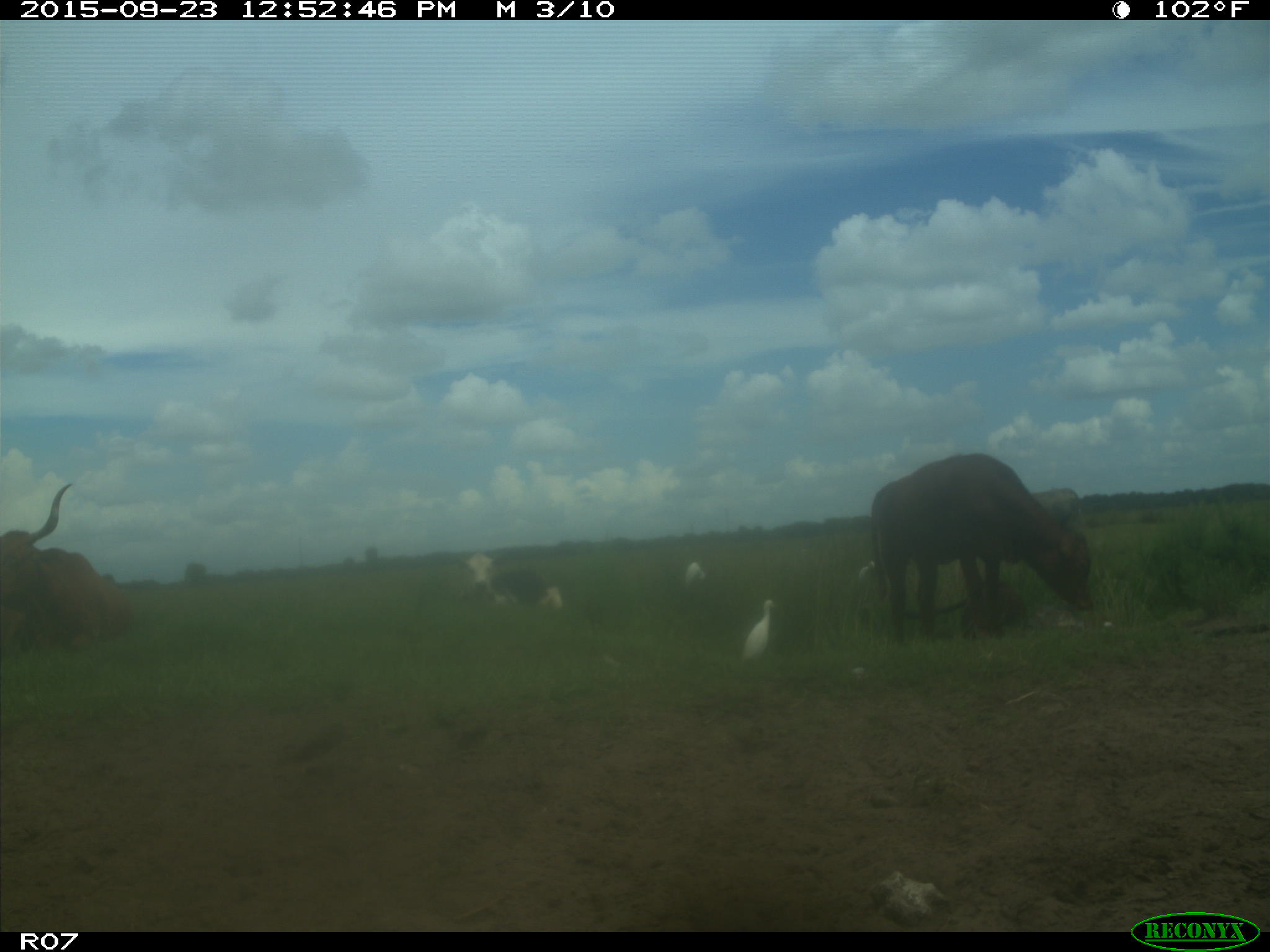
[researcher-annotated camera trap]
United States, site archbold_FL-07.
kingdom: Animalia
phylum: Chordata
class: Mammalia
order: Artiodactyla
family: Bovidae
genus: Bos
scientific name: Bos taurus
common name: domestic cow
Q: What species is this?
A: Bos taurus (domestic cow).